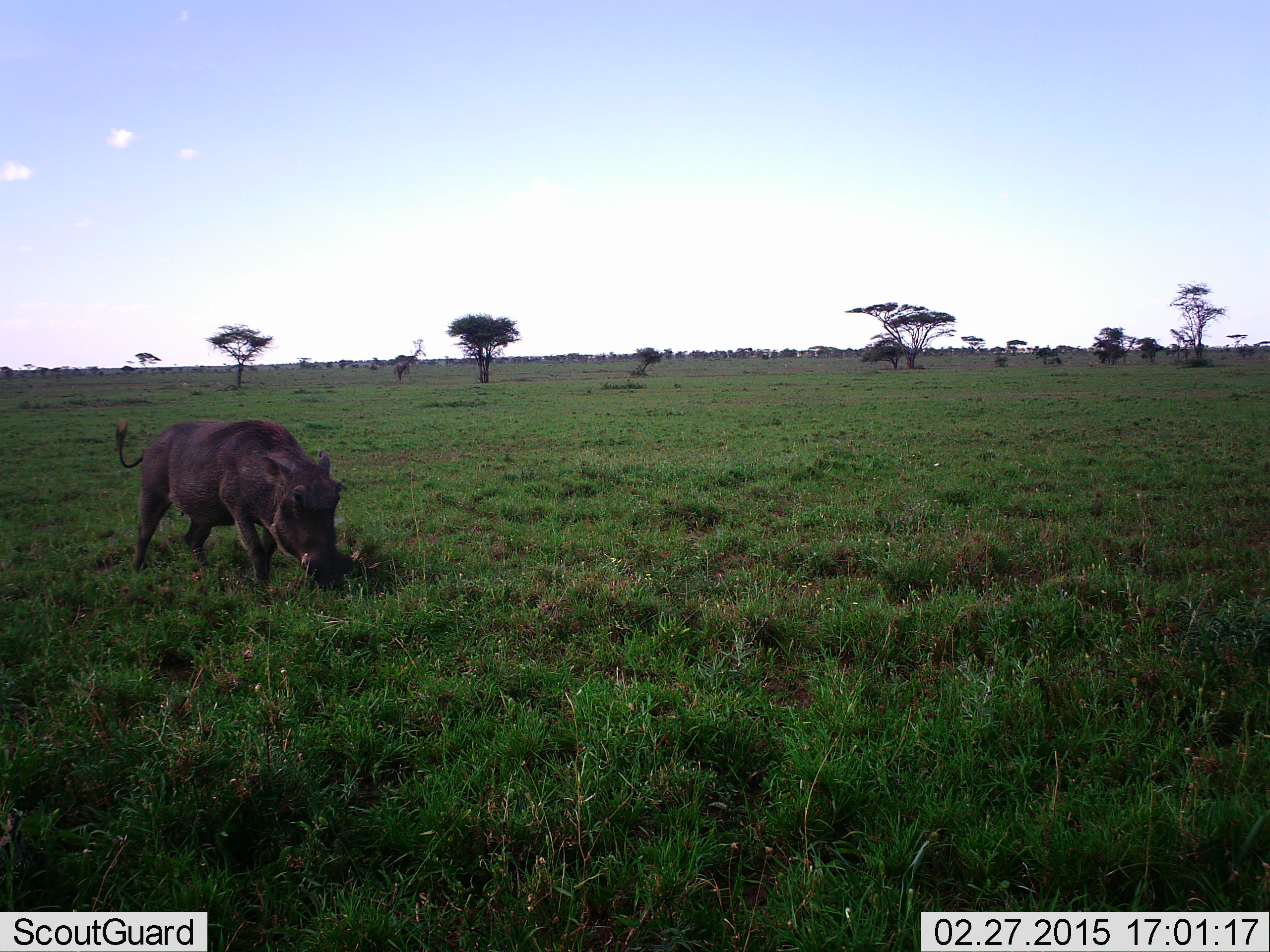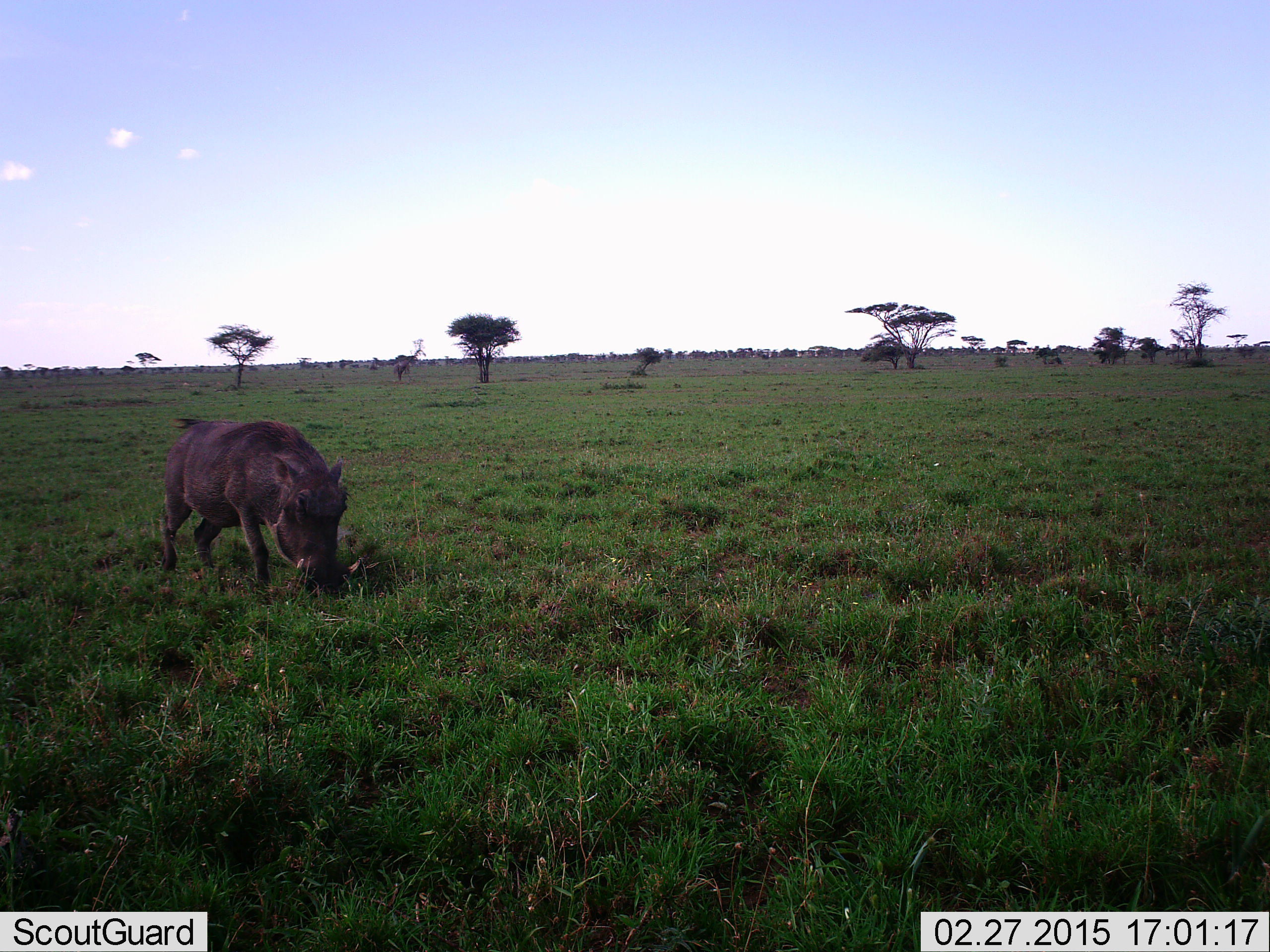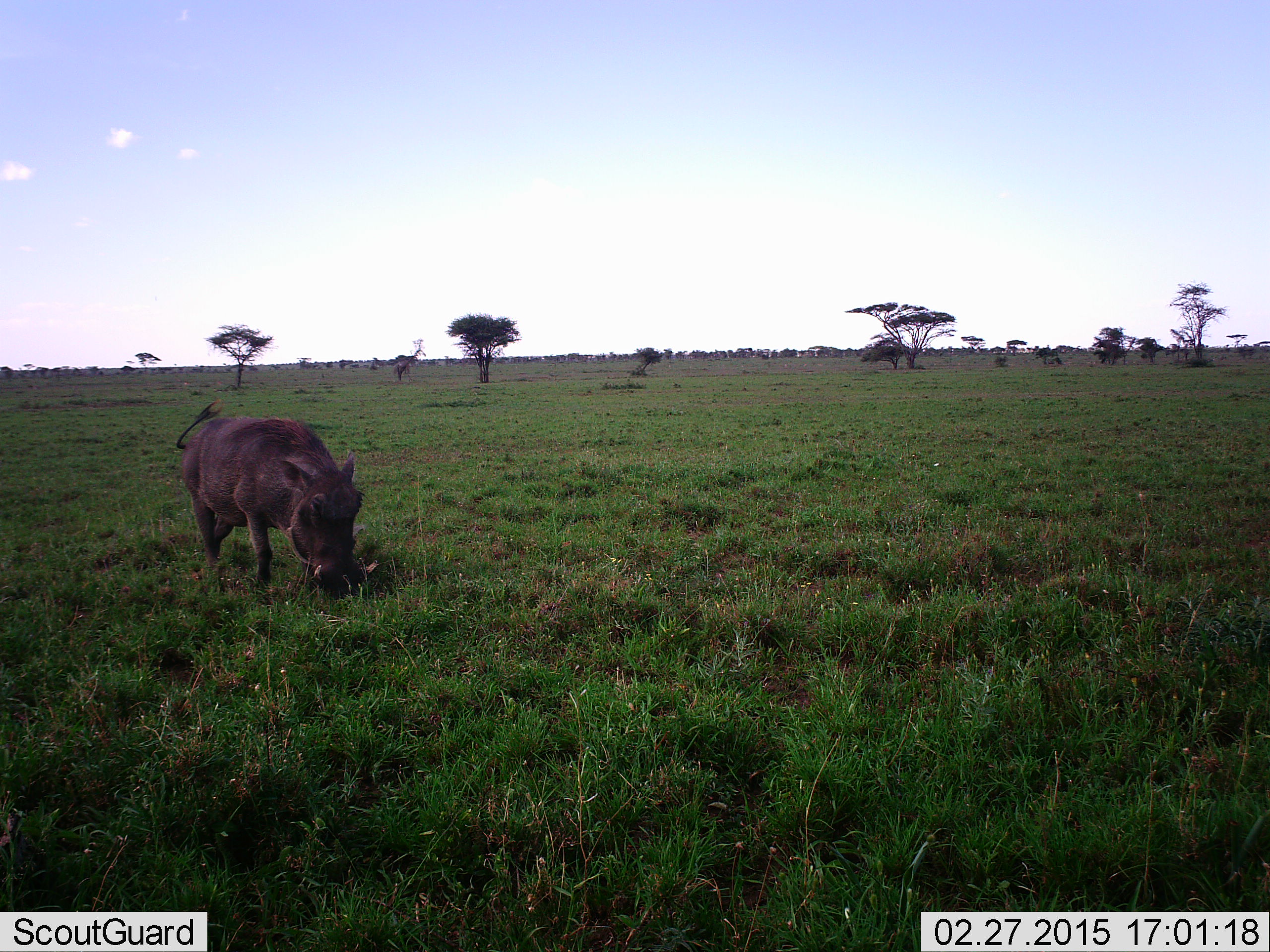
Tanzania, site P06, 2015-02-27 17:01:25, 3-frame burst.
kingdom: Animalia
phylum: Chordata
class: Mammalia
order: Artiodactyla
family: Suidae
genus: Phacochoerus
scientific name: Phacochoerus africanus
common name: warthog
Warthog (Phacochoerus africanus), count 1. Behavior (volunteer vote fractions): standing 10%, resting 0%, moving 20%, interacting 0%. Young present (vote fraction): 0%. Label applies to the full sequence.